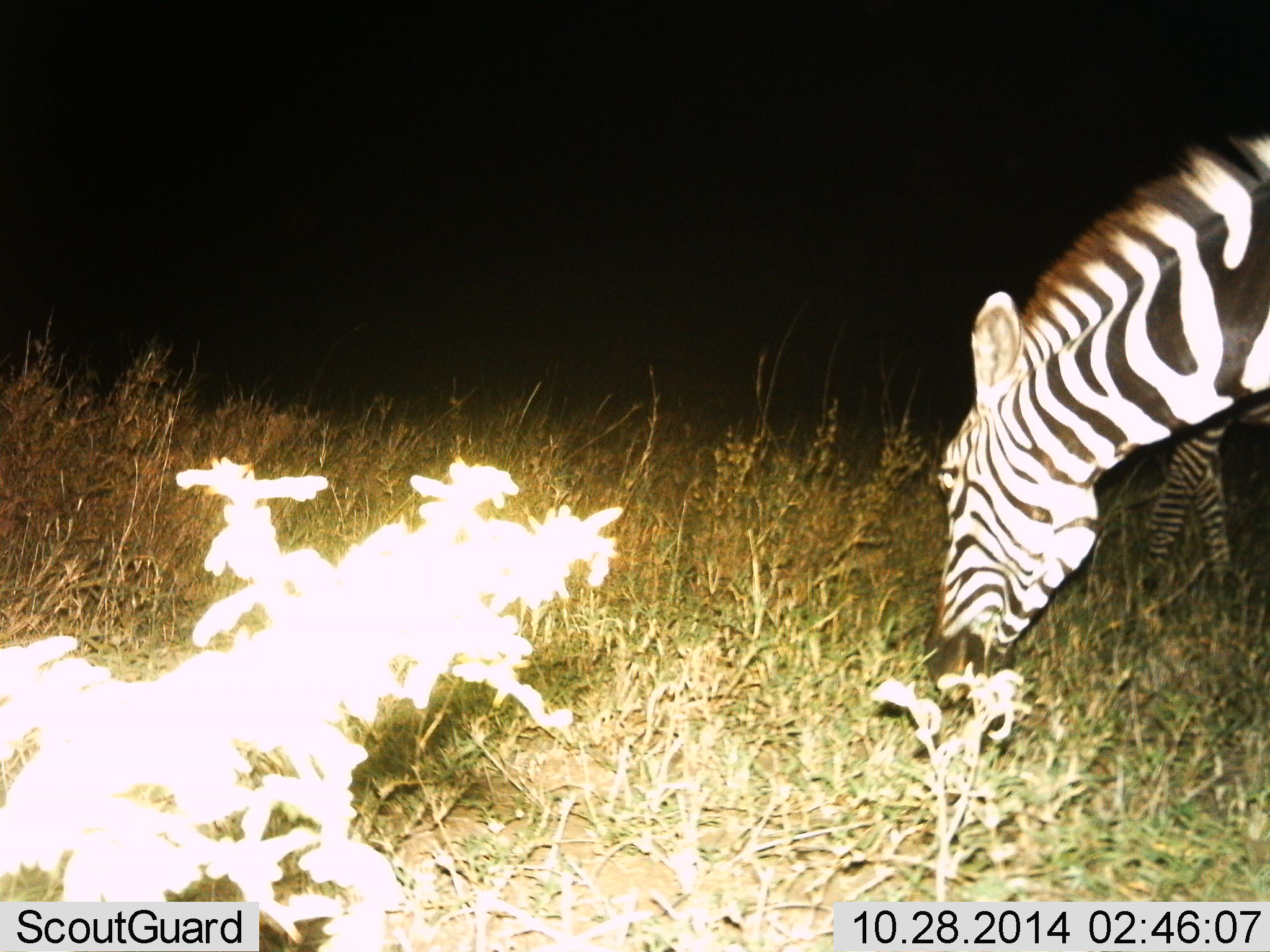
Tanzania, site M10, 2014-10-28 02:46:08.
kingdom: Animalia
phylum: Chordata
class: Mammalia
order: Perissodactyla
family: Equidae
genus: Equus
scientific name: Equus quagga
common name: plains zebra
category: zebra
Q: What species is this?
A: Zebra (plains zebra) (Equus quagga).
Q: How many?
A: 2.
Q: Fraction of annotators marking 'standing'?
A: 30%.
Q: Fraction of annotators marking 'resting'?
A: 10%.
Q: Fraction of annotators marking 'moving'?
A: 0%.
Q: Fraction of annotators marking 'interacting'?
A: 0%.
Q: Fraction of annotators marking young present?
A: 0%.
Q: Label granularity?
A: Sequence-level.